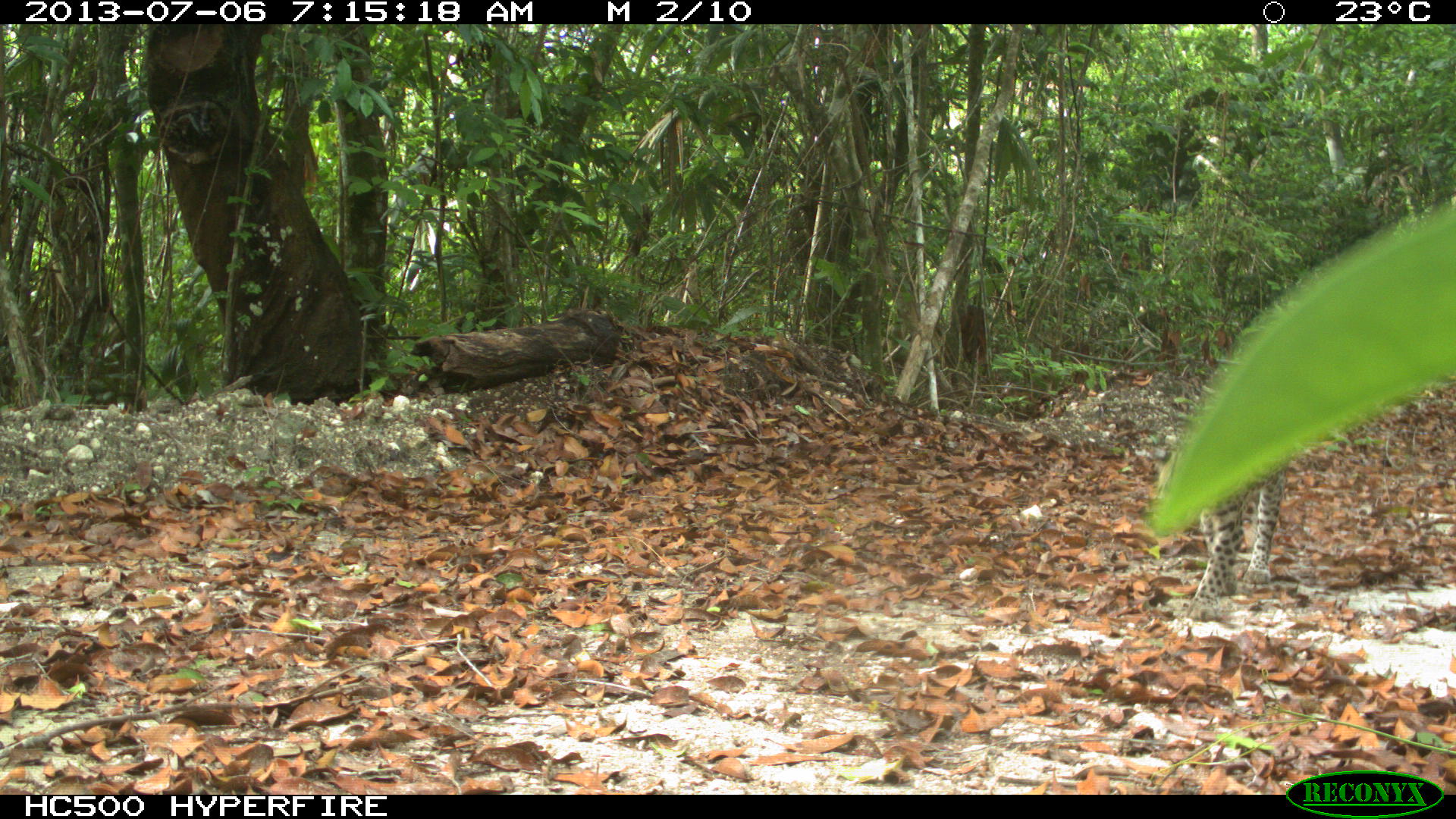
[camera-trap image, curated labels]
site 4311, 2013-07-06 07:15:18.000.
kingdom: Animalia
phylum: Chordata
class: Mammalia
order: Carnivora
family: Felidae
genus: Leopardus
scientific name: Leopardus pardalis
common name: ocelot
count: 1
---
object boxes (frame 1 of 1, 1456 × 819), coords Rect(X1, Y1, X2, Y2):
leopardus pardalis: Rect(1192, 463, 1283, 605)